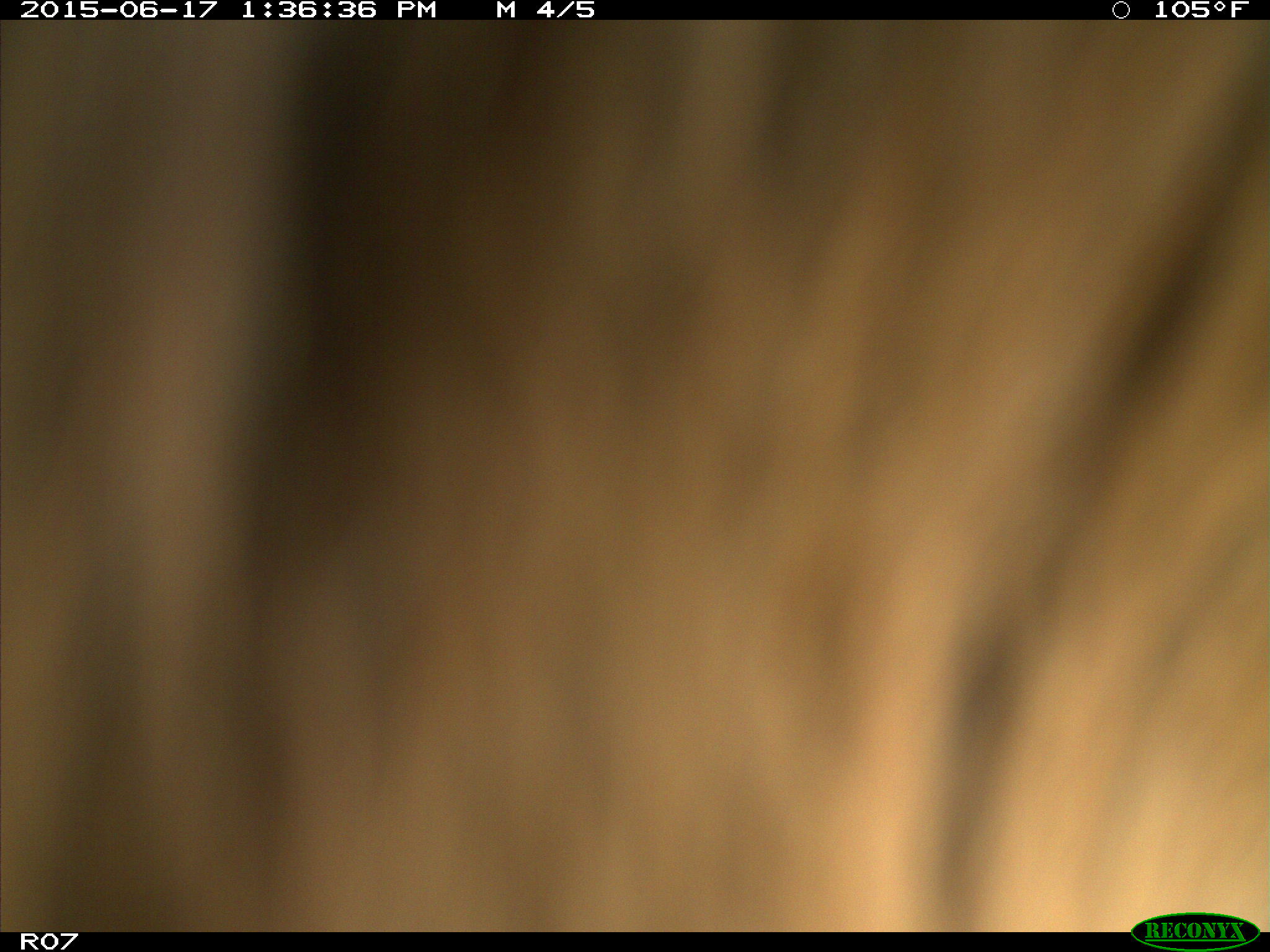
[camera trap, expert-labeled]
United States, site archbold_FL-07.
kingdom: Animalia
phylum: Chordata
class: Mammalia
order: Artiodactyla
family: Bovidae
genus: Bos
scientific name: Bos taurus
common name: domestic cow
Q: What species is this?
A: Bos taurus (domestic cow).